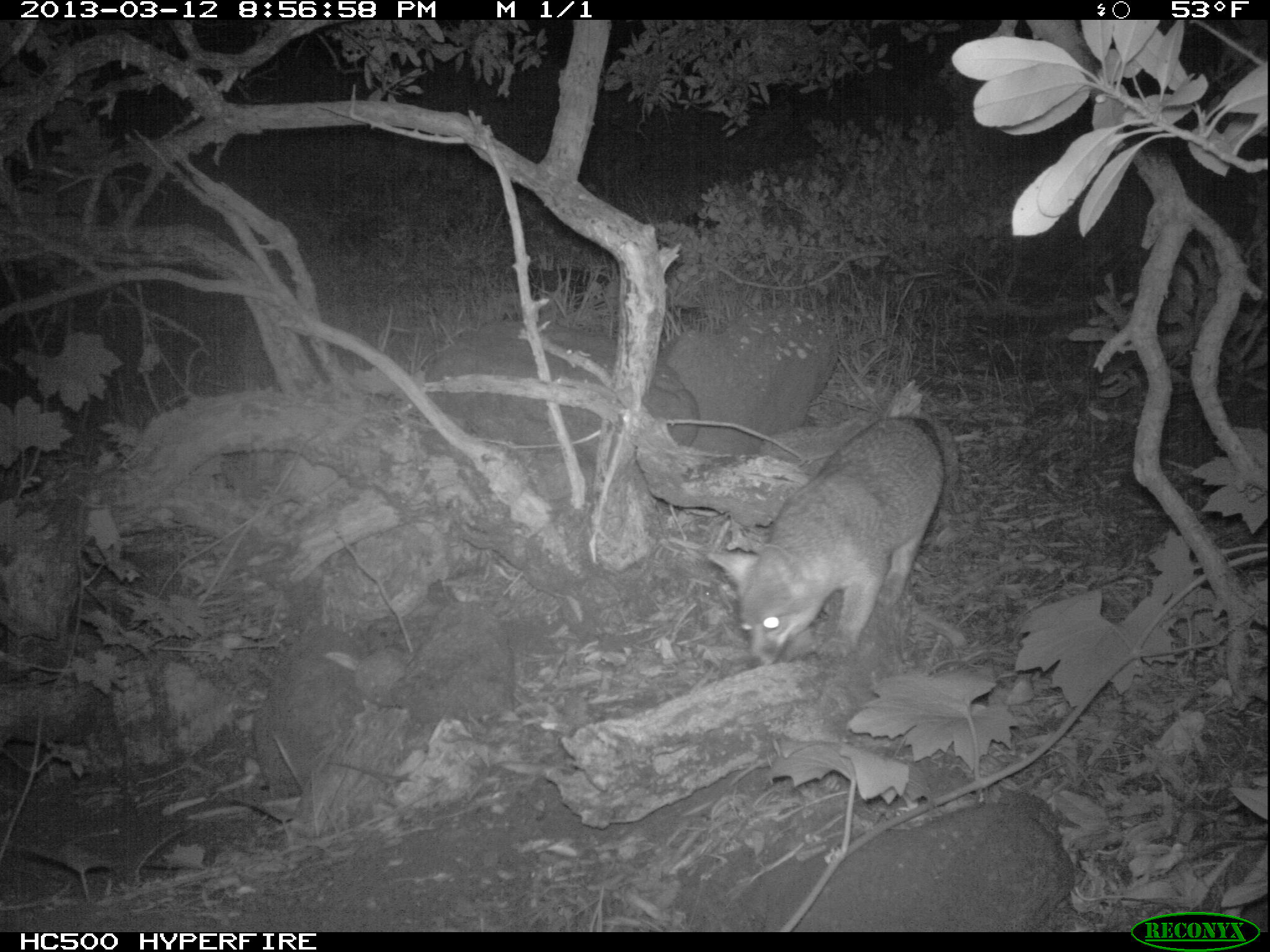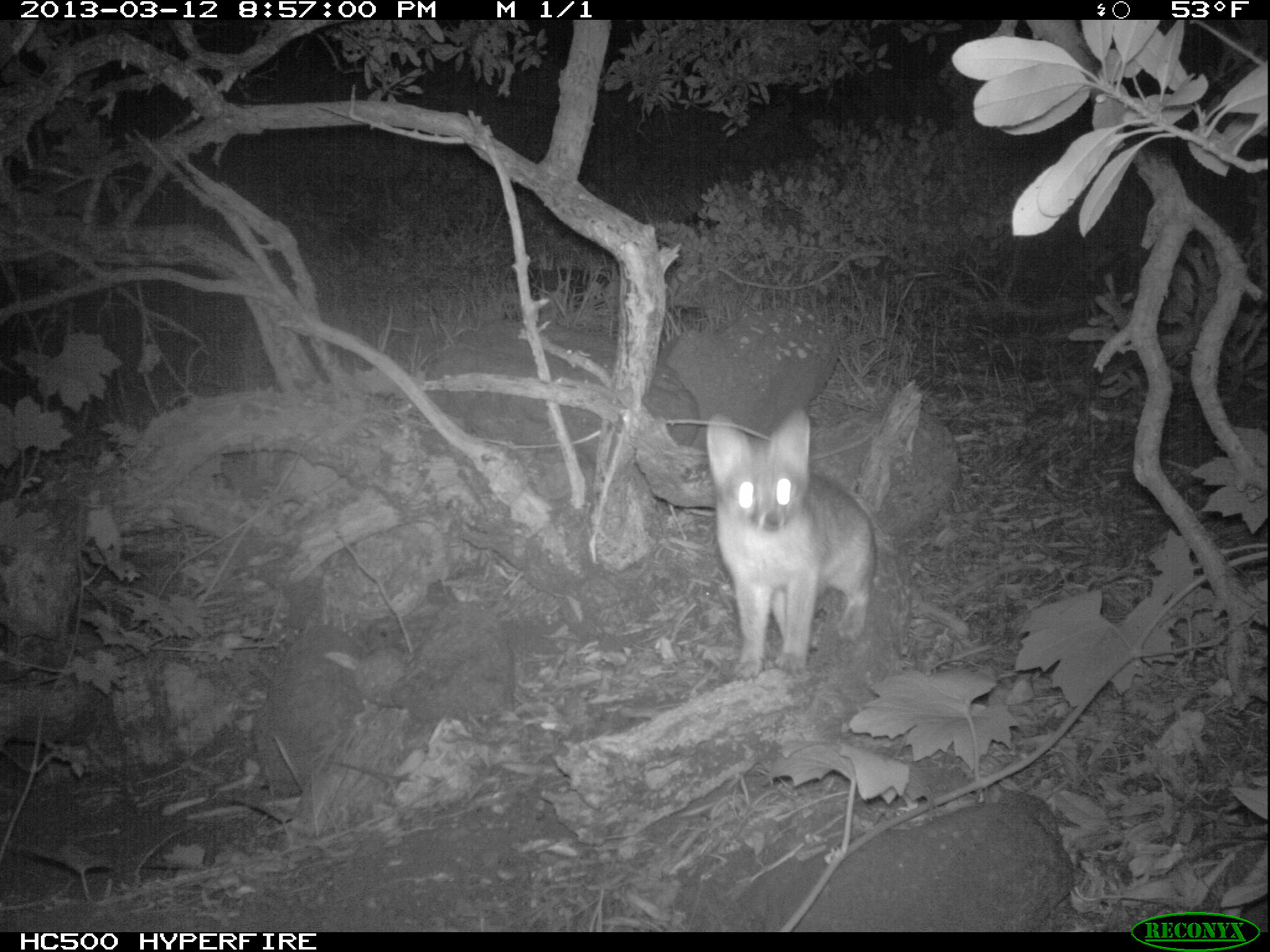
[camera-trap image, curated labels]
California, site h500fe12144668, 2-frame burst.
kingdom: Animalia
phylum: Chordata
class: Mammalia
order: Carnivora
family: Canidae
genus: Urocyon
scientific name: Urocyon littoralis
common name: island fox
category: fox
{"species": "fox (island fox) (Urocyon littoralis)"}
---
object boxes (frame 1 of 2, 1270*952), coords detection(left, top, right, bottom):
fox: detection(706, 415, 944, 668)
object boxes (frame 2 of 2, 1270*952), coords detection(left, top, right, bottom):
fox: detection(704, 407, 875, 681)